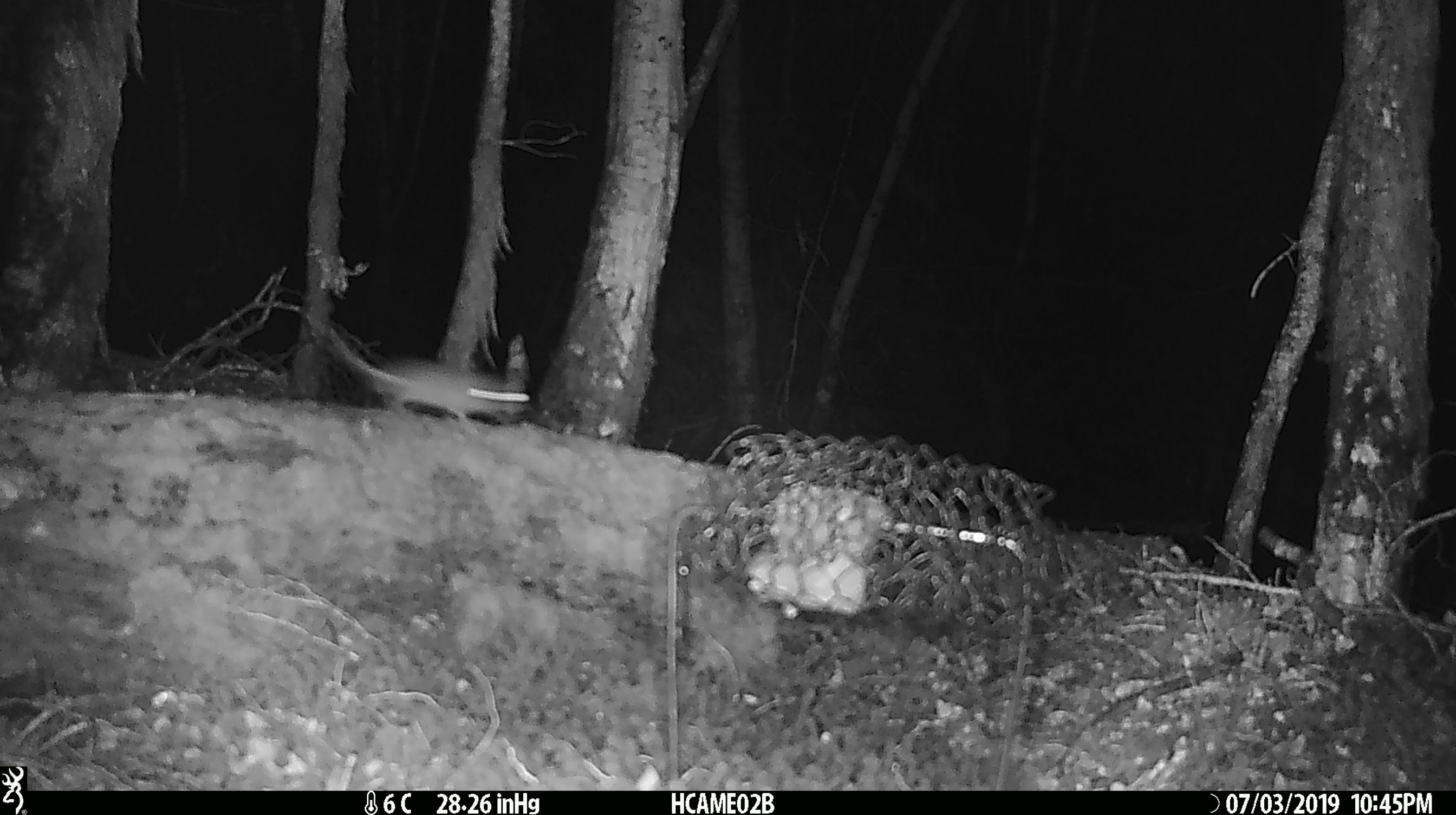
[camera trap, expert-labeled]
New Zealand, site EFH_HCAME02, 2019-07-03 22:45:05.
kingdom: Animalia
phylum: Chordata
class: Mammalia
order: Rodentia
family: Muridae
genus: Mus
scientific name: Mus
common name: mouse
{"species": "mouse (Mus)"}